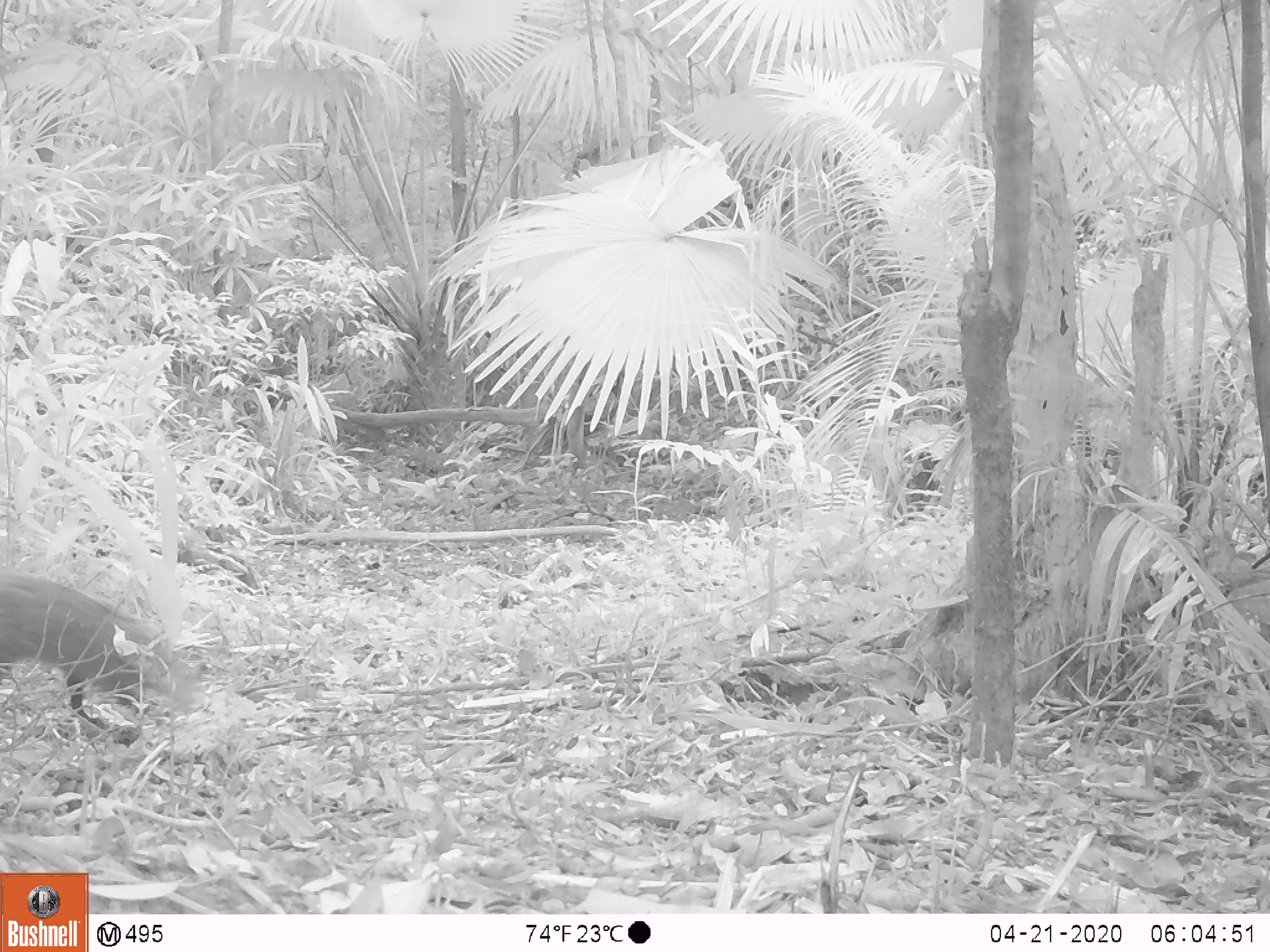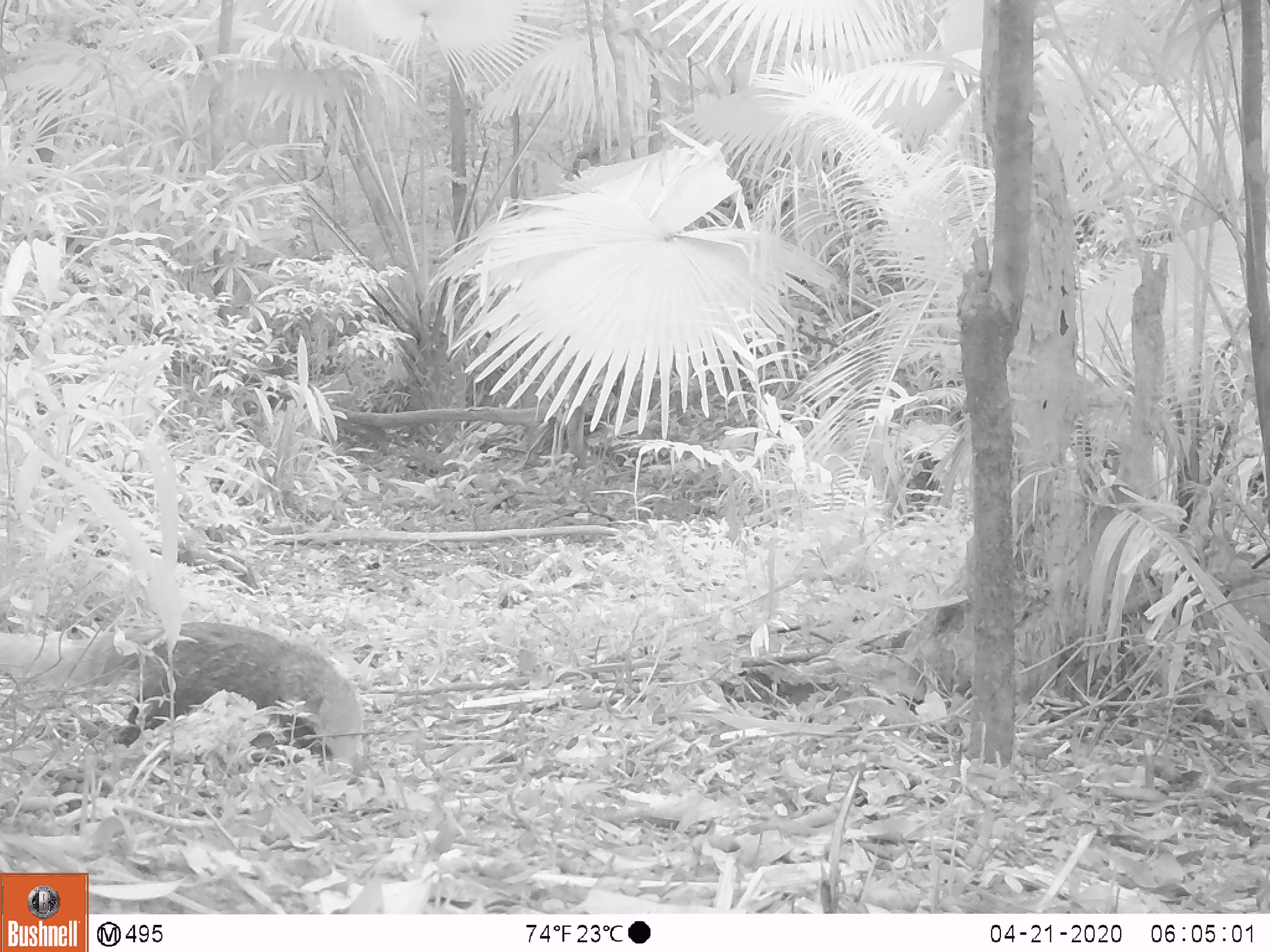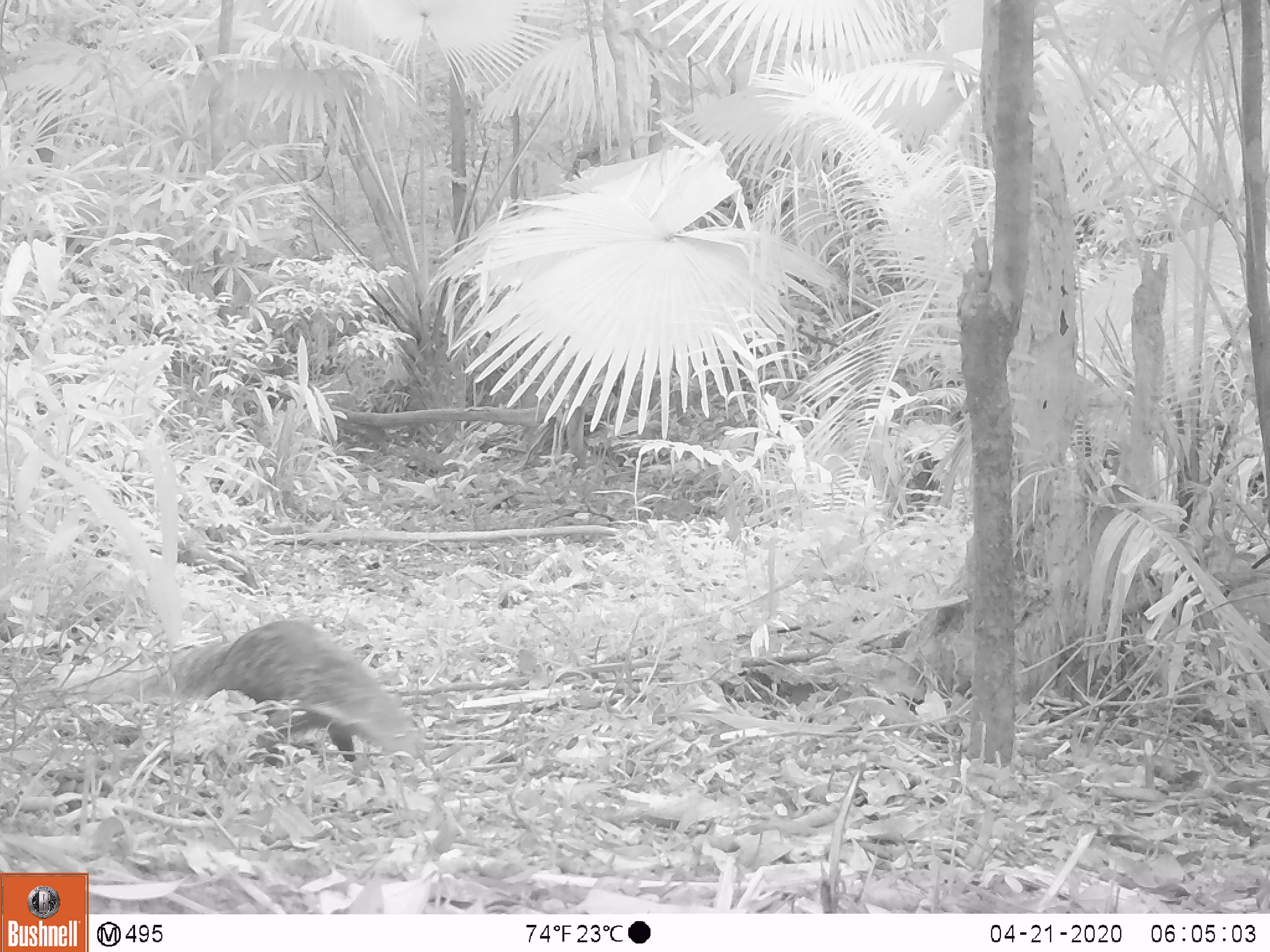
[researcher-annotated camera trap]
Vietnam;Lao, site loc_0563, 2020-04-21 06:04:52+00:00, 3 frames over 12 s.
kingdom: Animalia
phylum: Chordata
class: Mammalia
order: Carnivora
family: Herpestidae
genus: Urva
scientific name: Urva urva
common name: crab-eating mongoose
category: crab eating mongoose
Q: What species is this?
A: Crab eating mongoose (crab-eating mongoose) (Urva urva).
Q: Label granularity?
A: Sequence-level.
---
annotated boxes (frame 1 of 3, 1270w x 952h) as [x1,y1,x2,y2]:
crab eating mongoose: [0,569,204,720]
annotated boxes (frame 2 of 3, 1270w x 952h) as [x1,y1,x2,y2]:
crab eating mongoose: [0,621,364,765]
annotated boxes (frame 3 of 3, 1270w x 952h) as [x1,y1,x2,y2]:
crab eating mongoose: [51,618,427,765]